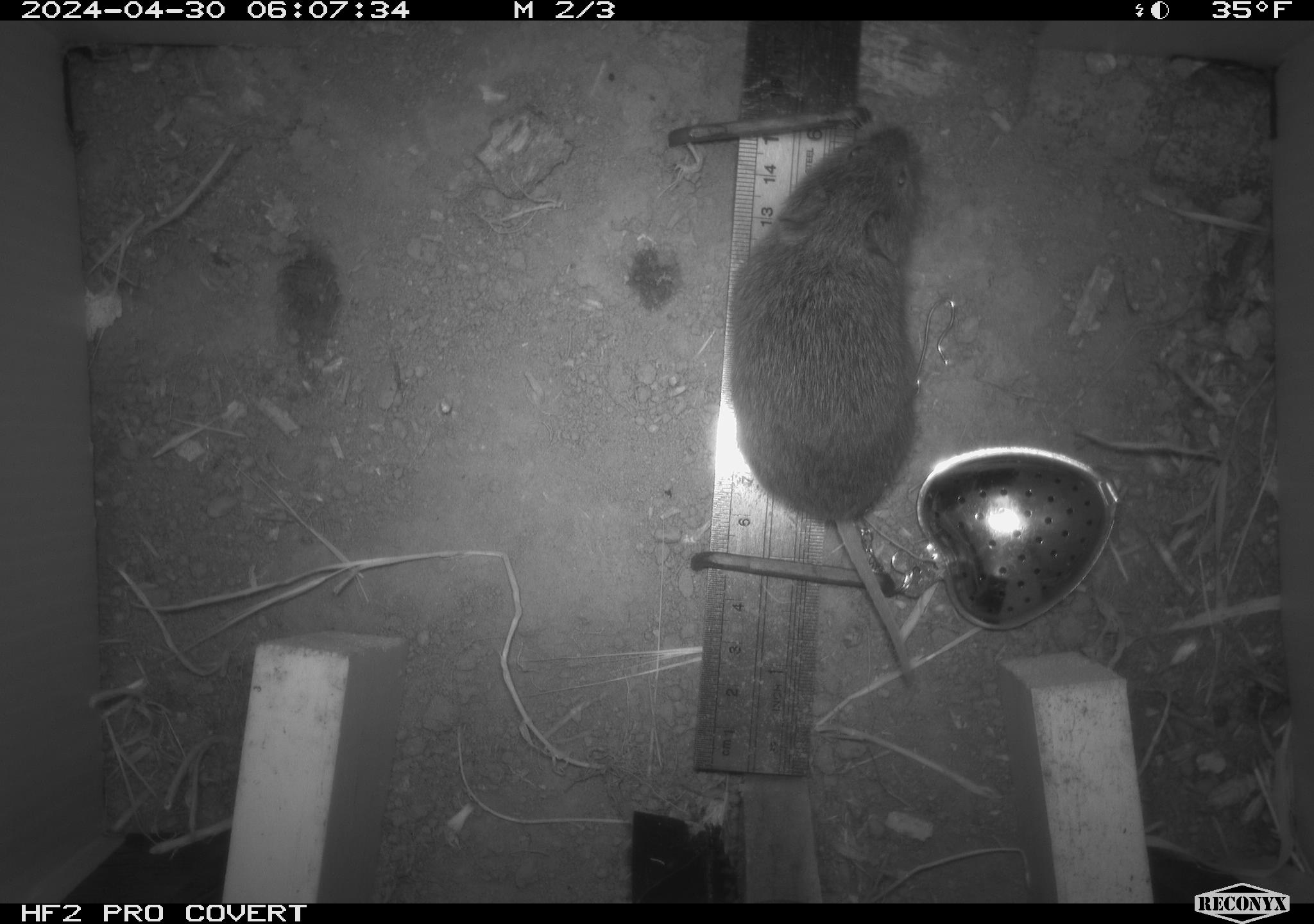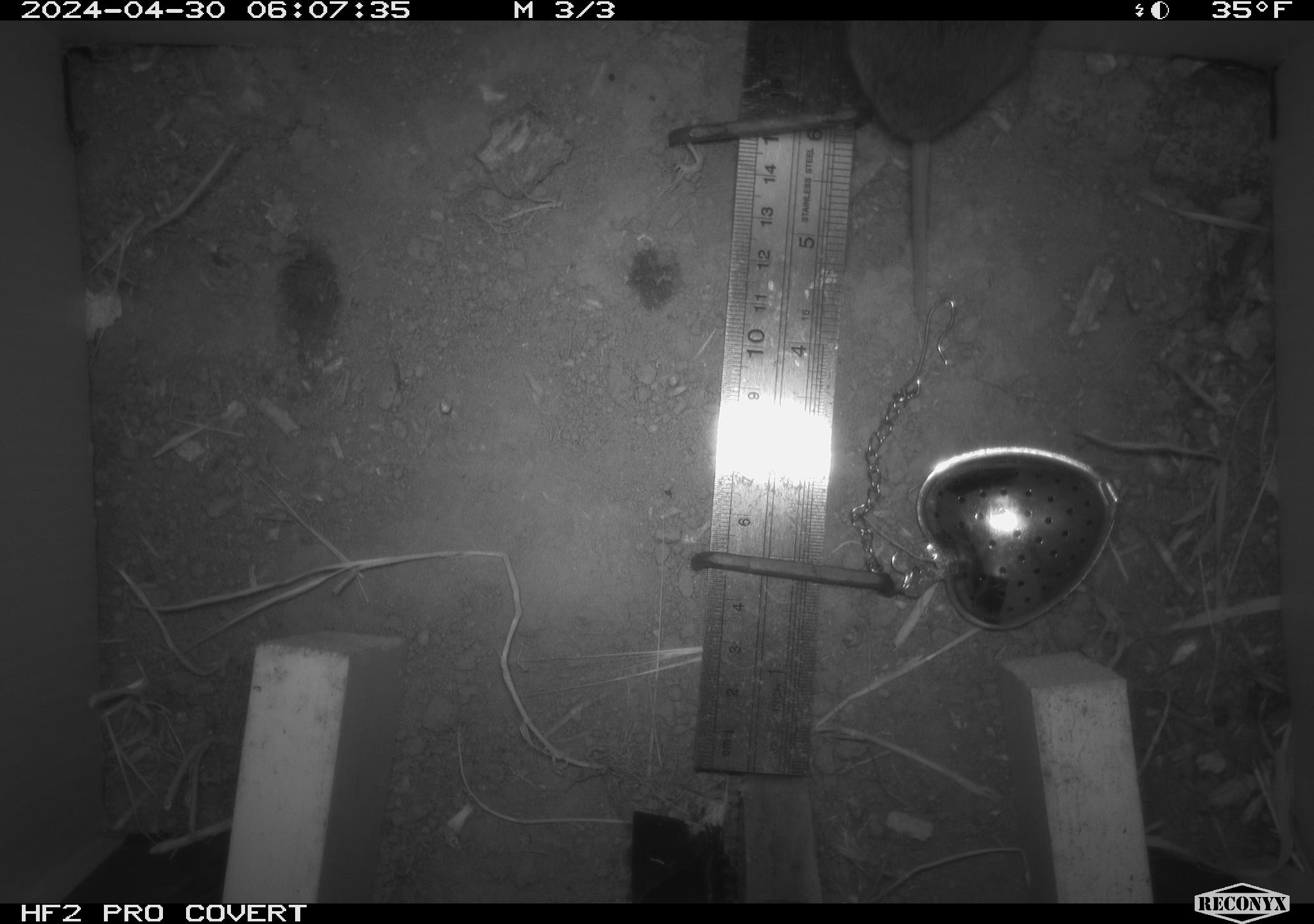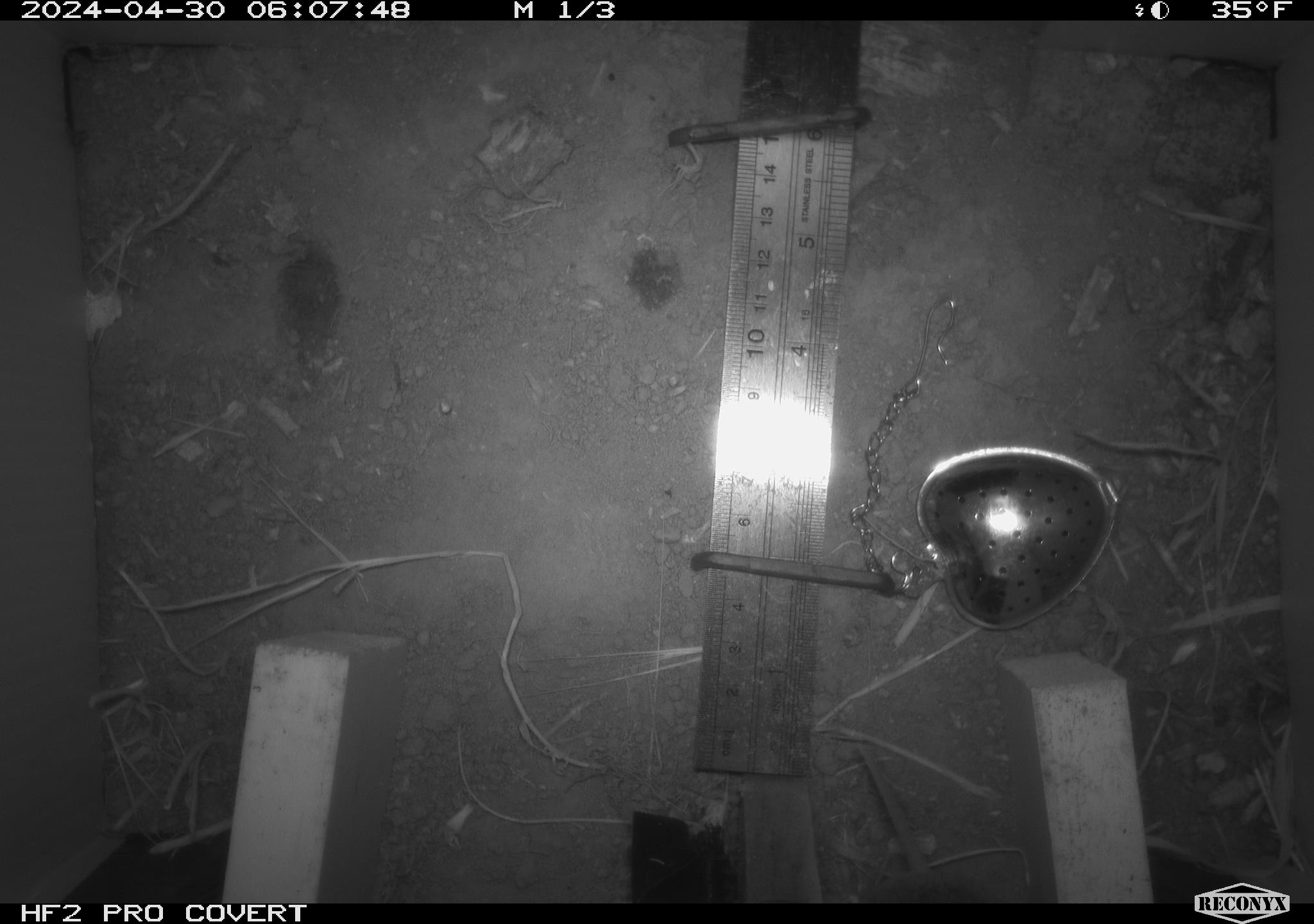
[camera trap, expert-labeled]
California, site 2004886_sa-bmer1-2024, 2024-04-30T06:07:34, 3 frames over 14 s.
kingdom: Animalia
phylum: Chordata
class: Mammalia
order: Rodentia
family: Cricetidae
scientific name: Arvicolinae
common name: voles, lemmings, and muskrats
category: arvicolinae subfamily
Arvicolinae subfamily (voles, lemmings, and muskrats) (Arvicolinae).